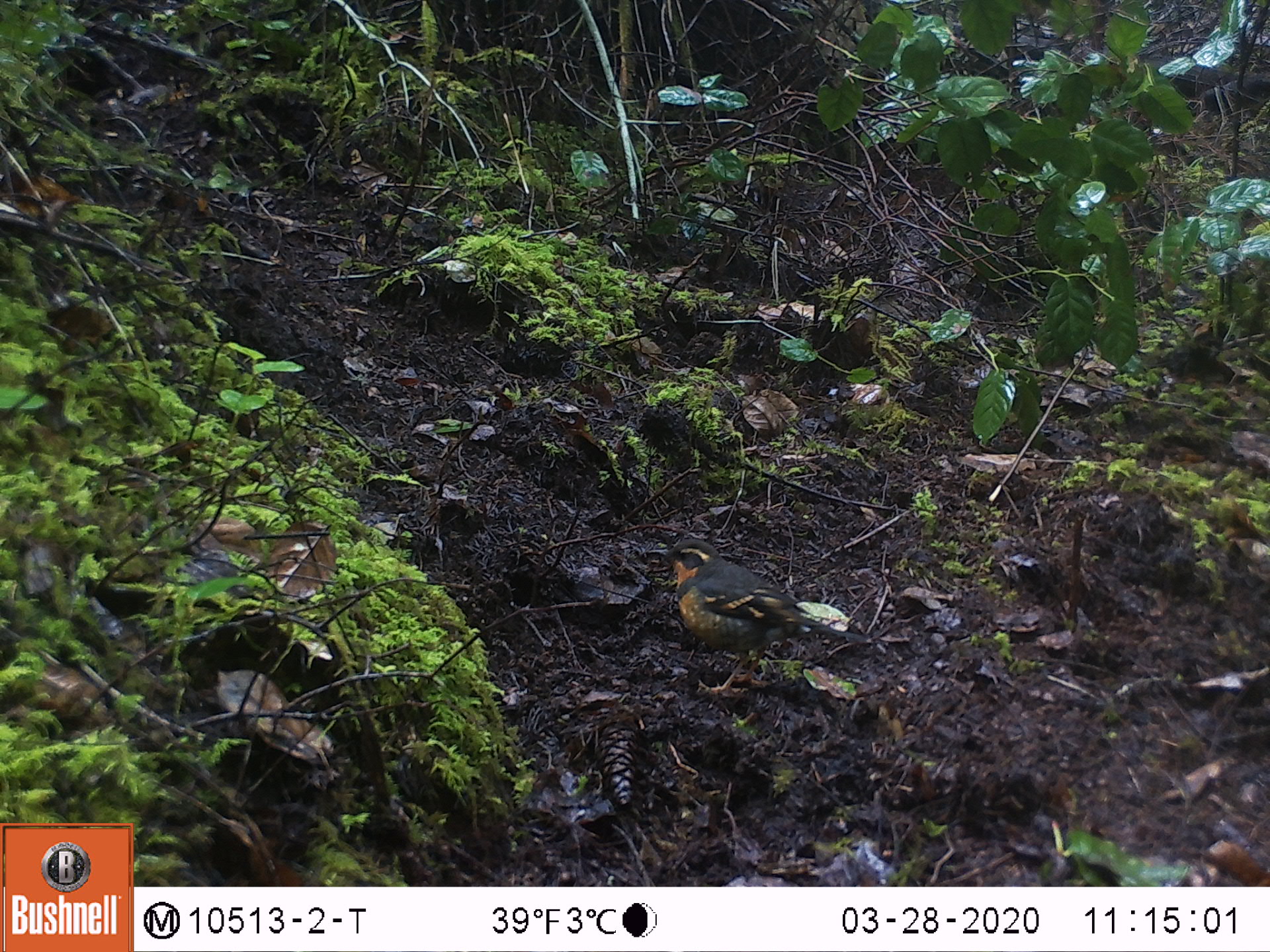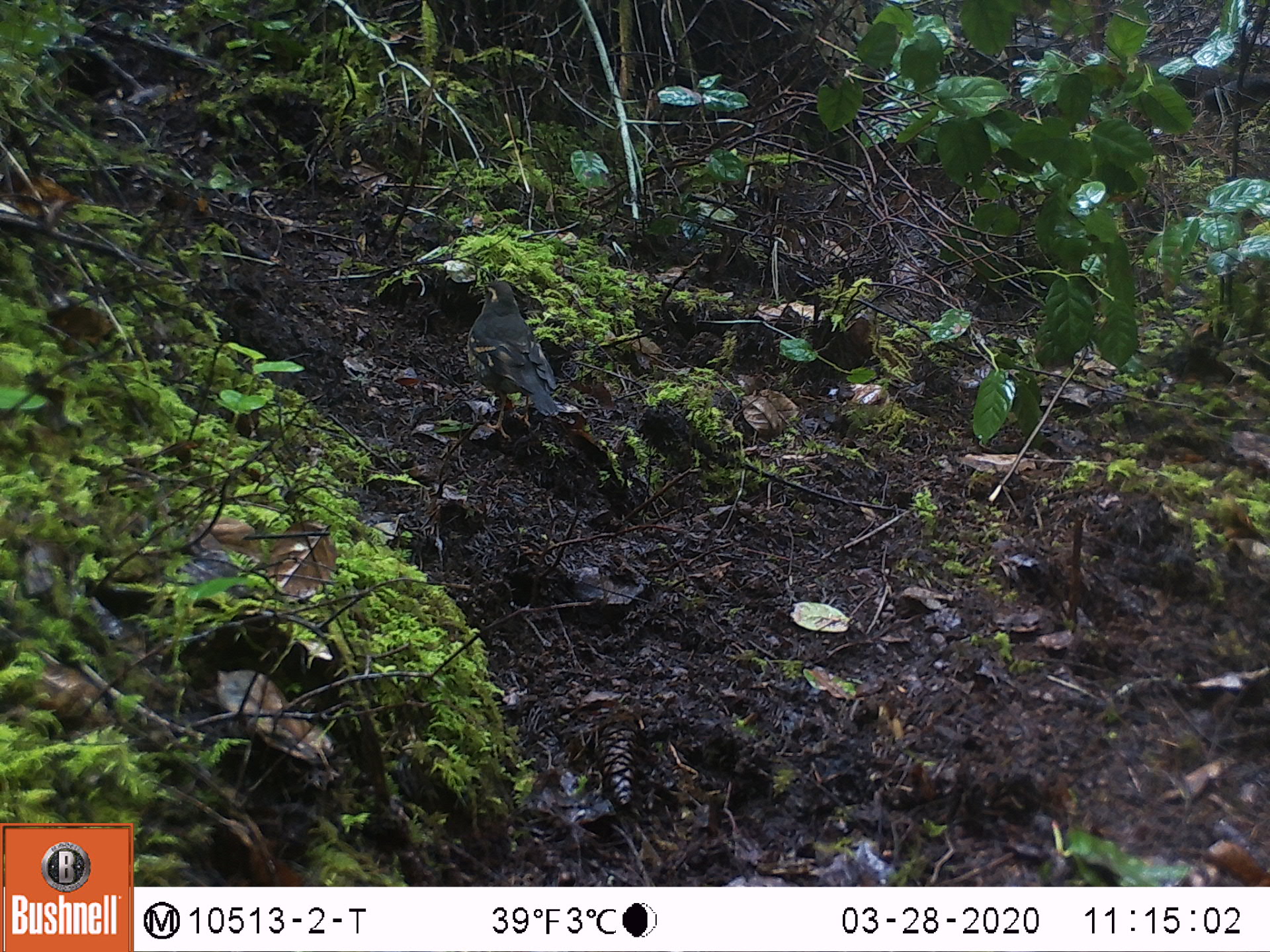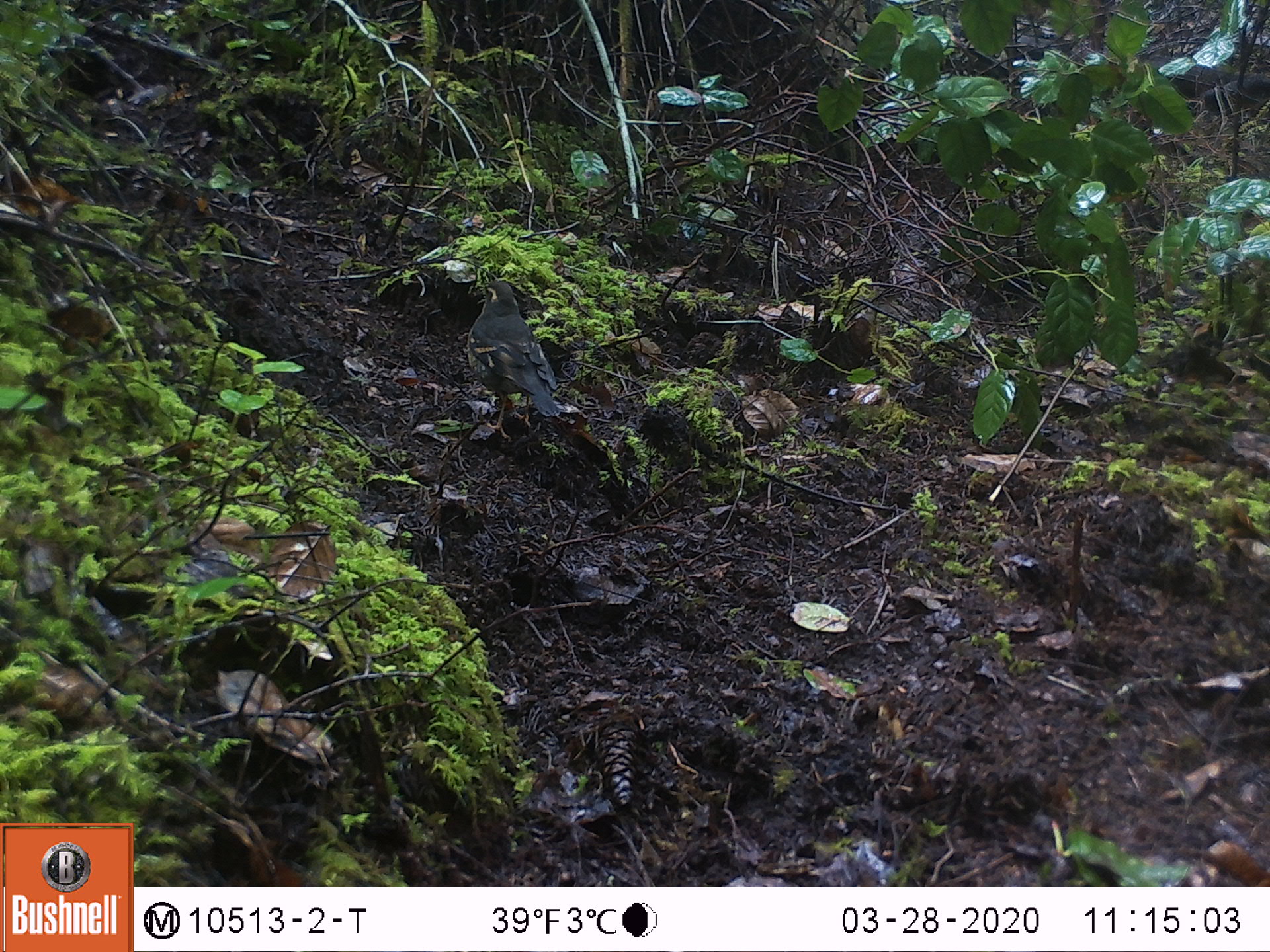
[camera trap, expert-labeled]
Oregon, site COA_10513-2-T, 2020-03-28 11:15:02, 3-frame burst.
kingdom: Animalia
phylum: Chordata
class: Aves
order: Passeriformes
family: Turdidae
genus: Ixoreus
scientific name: Ixoreus naevius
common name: varied thrush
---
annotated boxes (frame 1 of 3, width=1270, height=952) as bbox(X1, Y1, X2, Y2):
varied thrush: bbox(645, 537, 850, 702)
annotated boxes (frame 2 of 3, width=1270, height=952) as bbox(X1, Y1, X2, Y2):
varied thrush: bbox(462, 276, 571, 444)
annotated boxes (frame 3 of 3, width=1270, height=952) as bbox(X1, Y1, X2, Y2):
varied thrush: bbox(462, 273, 562, 441)